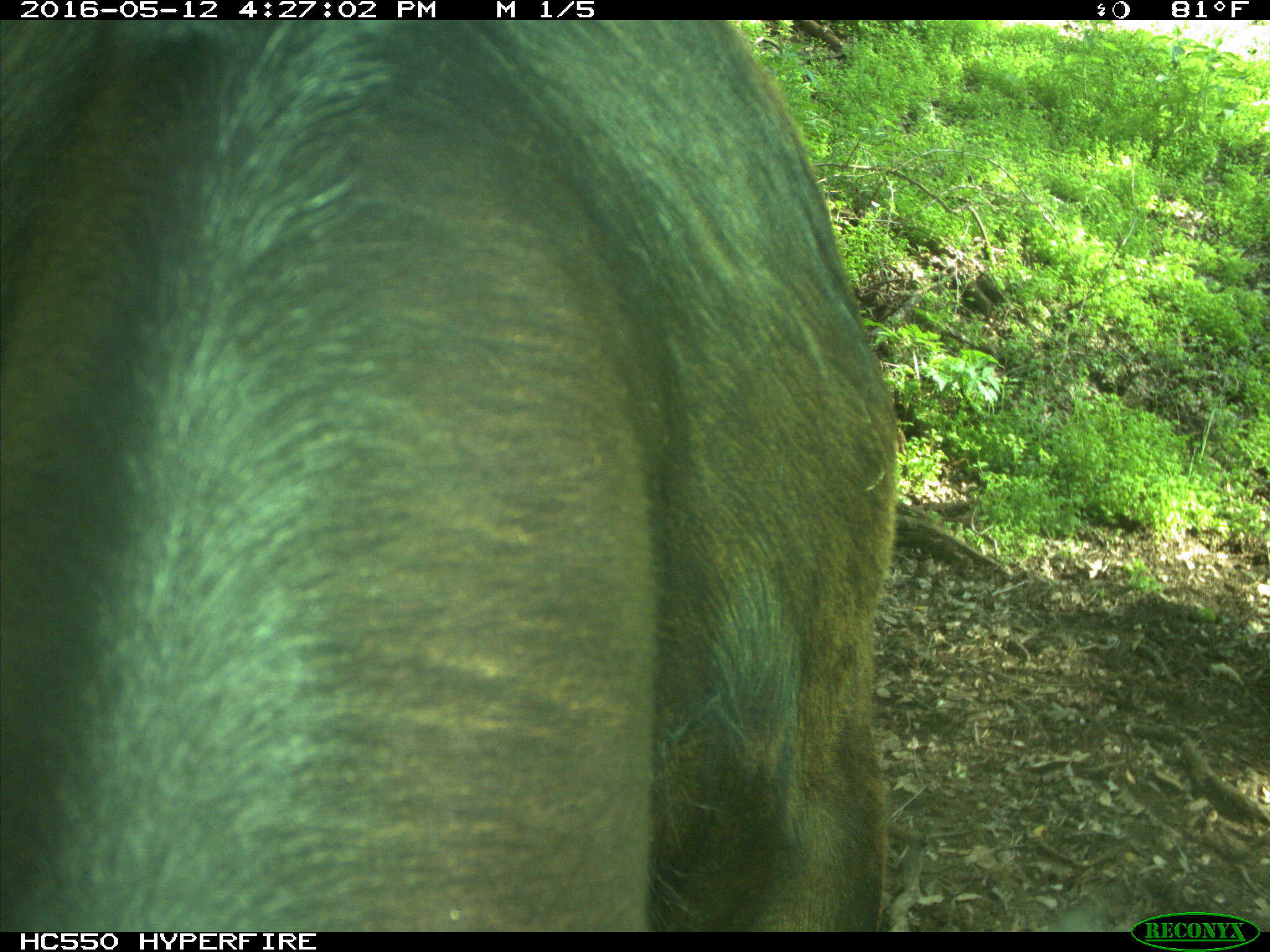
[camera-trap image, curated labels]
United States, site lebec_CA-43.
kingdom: Animalia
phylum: Chordata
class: Mammalia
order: Artiodactyla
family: Bovidae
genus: Bos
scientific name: Bos taurus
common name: domestic cow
Bos taurus (domestic cow).